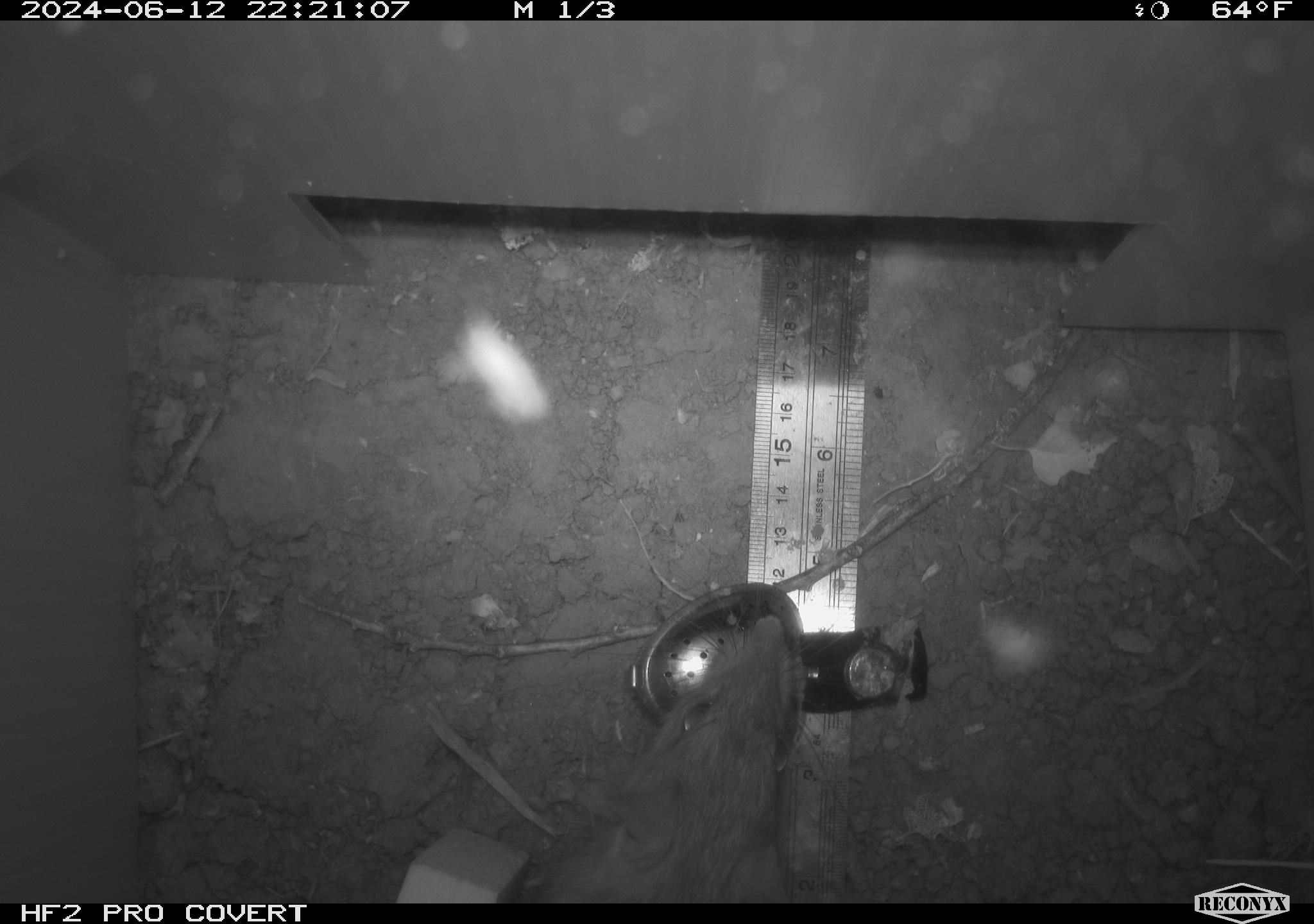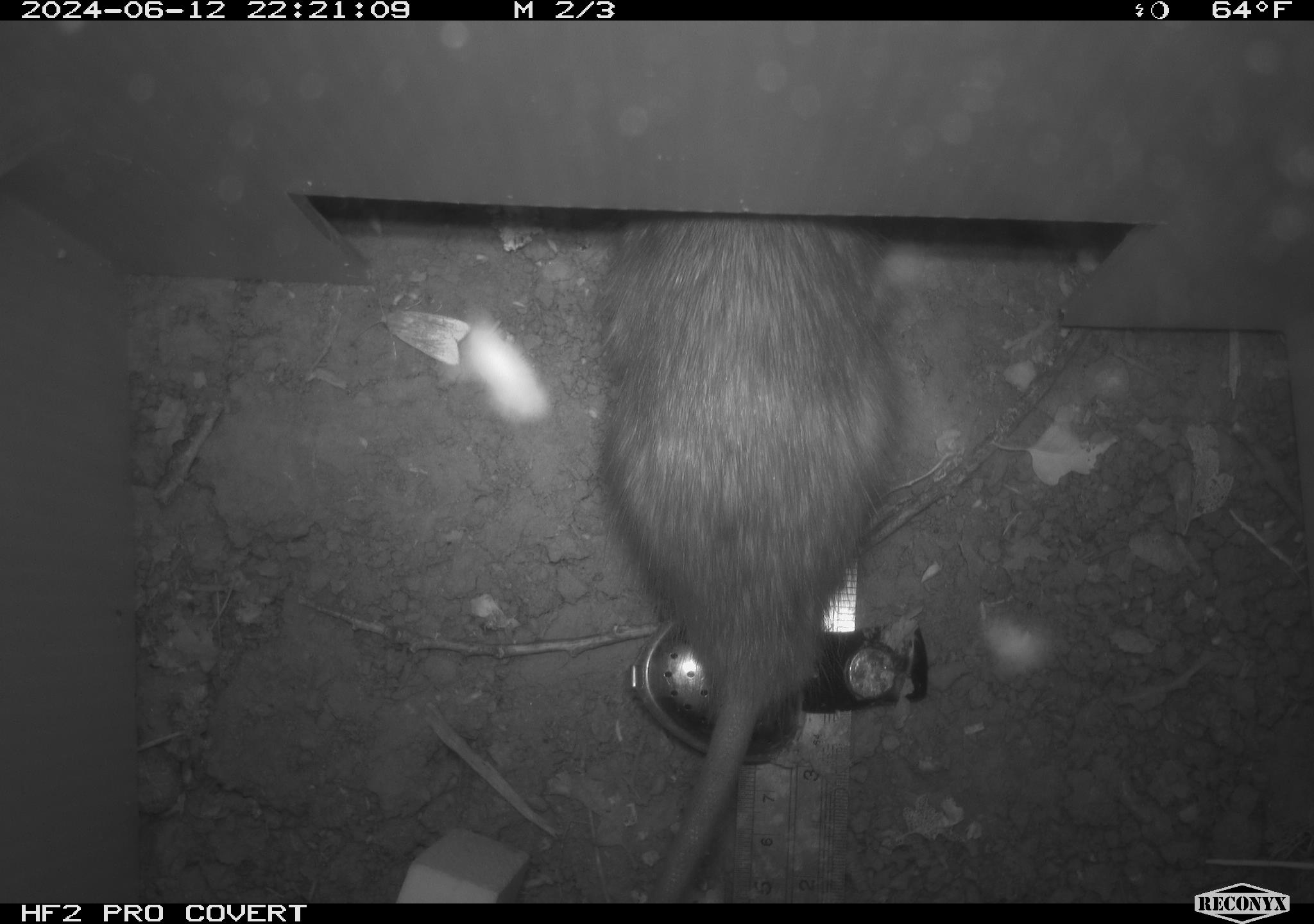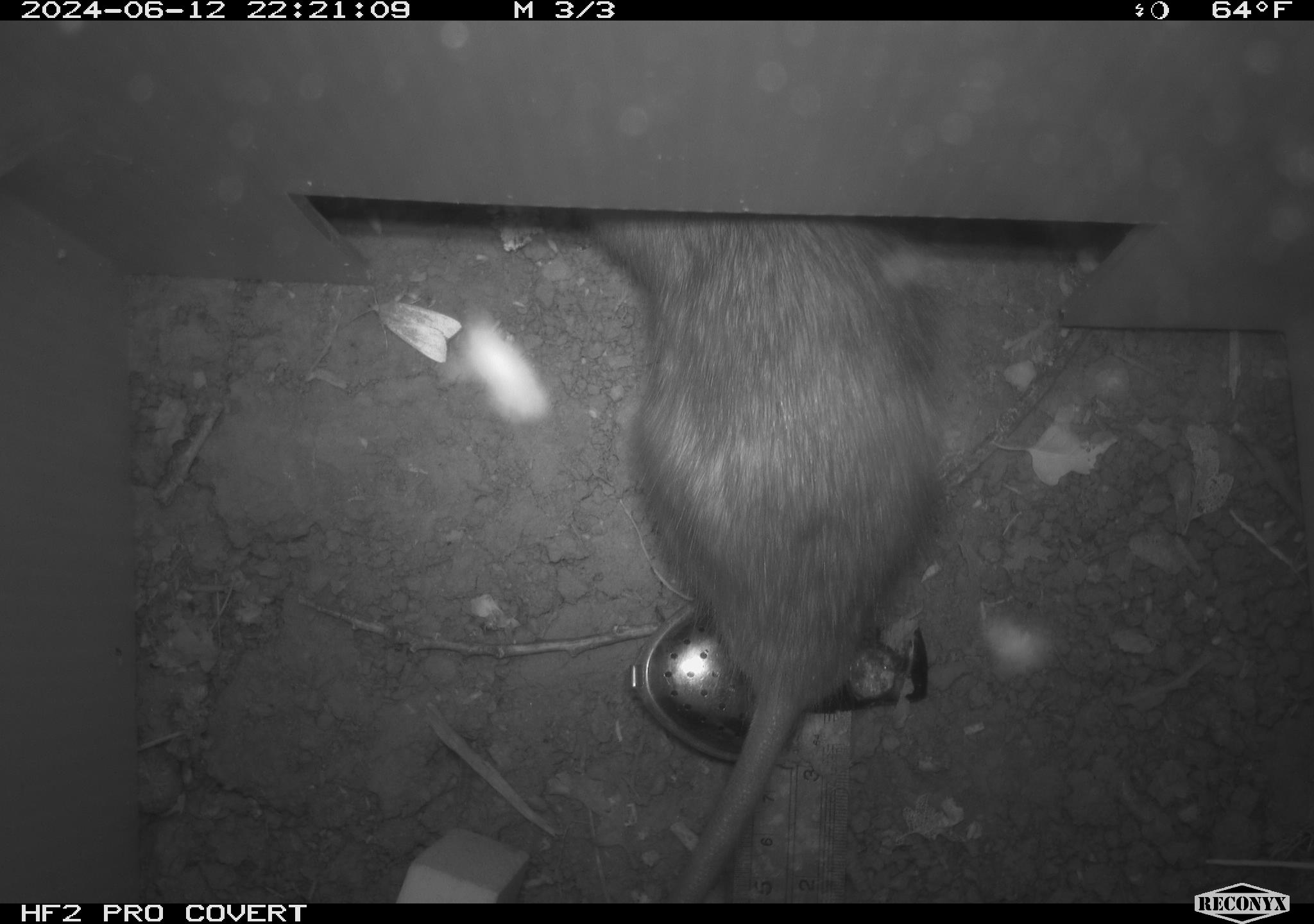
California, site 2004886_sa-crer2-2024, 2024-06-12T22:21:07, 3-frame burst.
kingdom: Animalia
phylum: Chordata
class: Mammalia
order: Rodentia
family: Muridae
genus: Rattus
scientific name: Rattus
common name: rat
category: rattus species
Rattus species (rat) (Rattus).